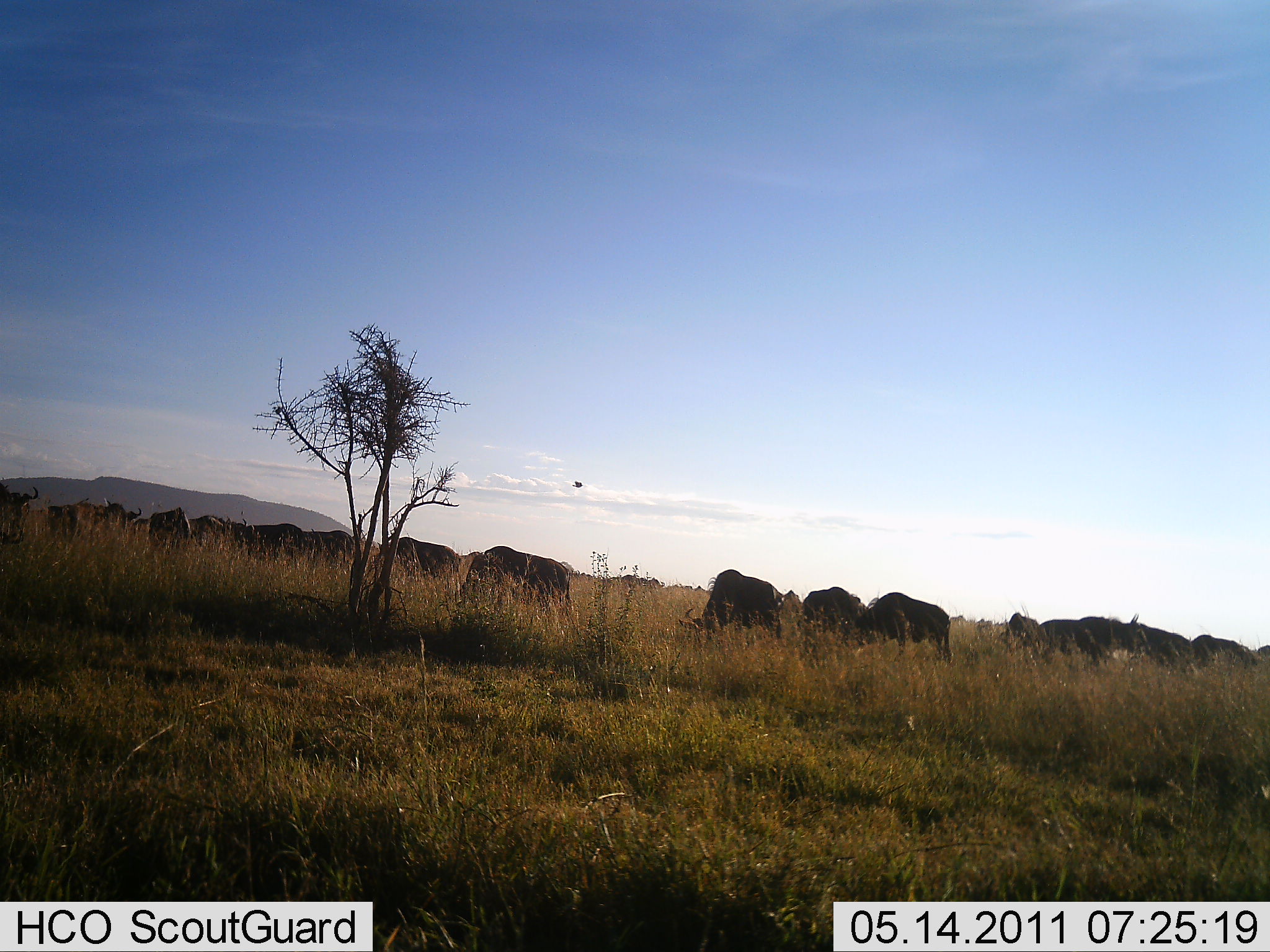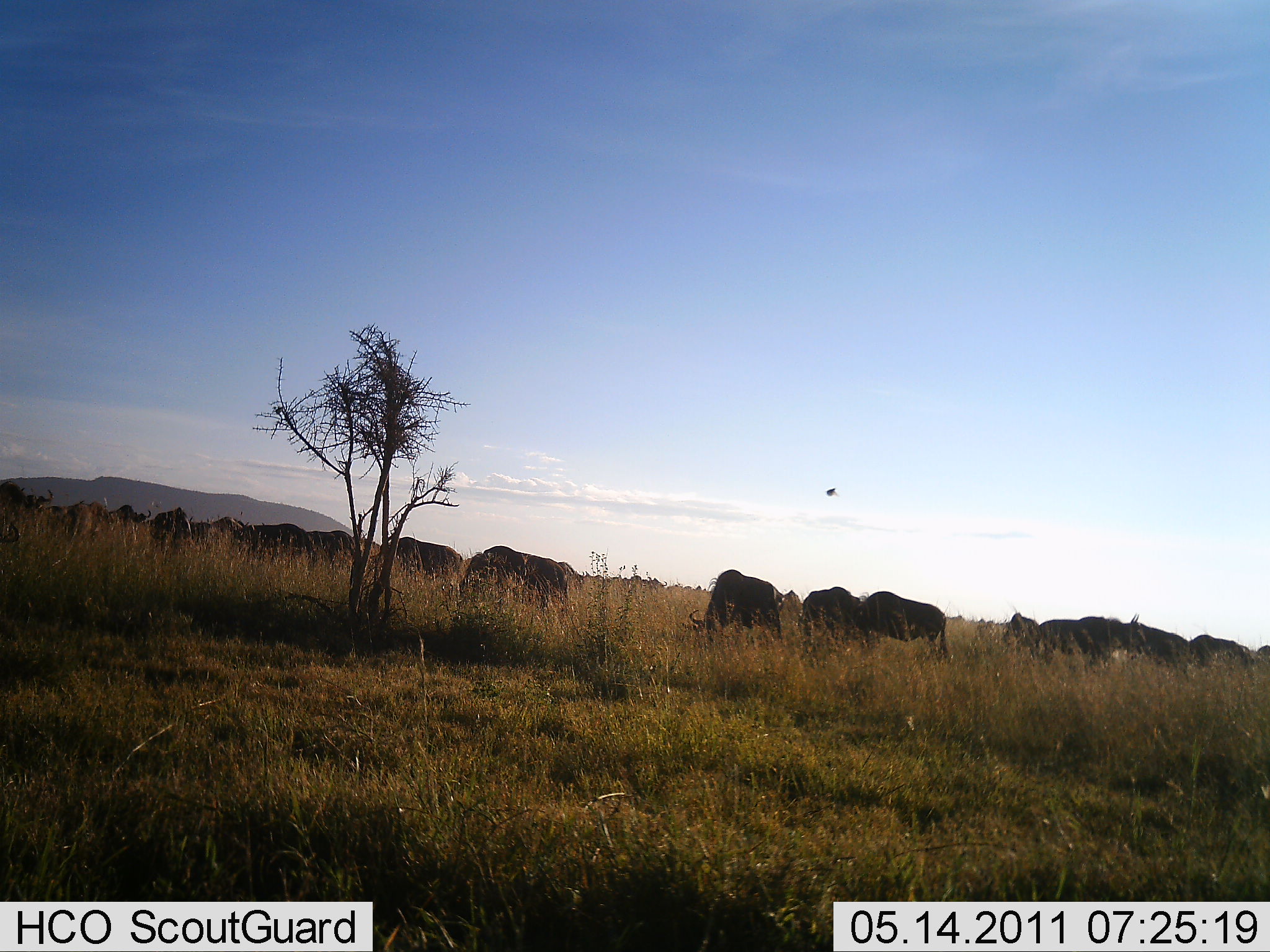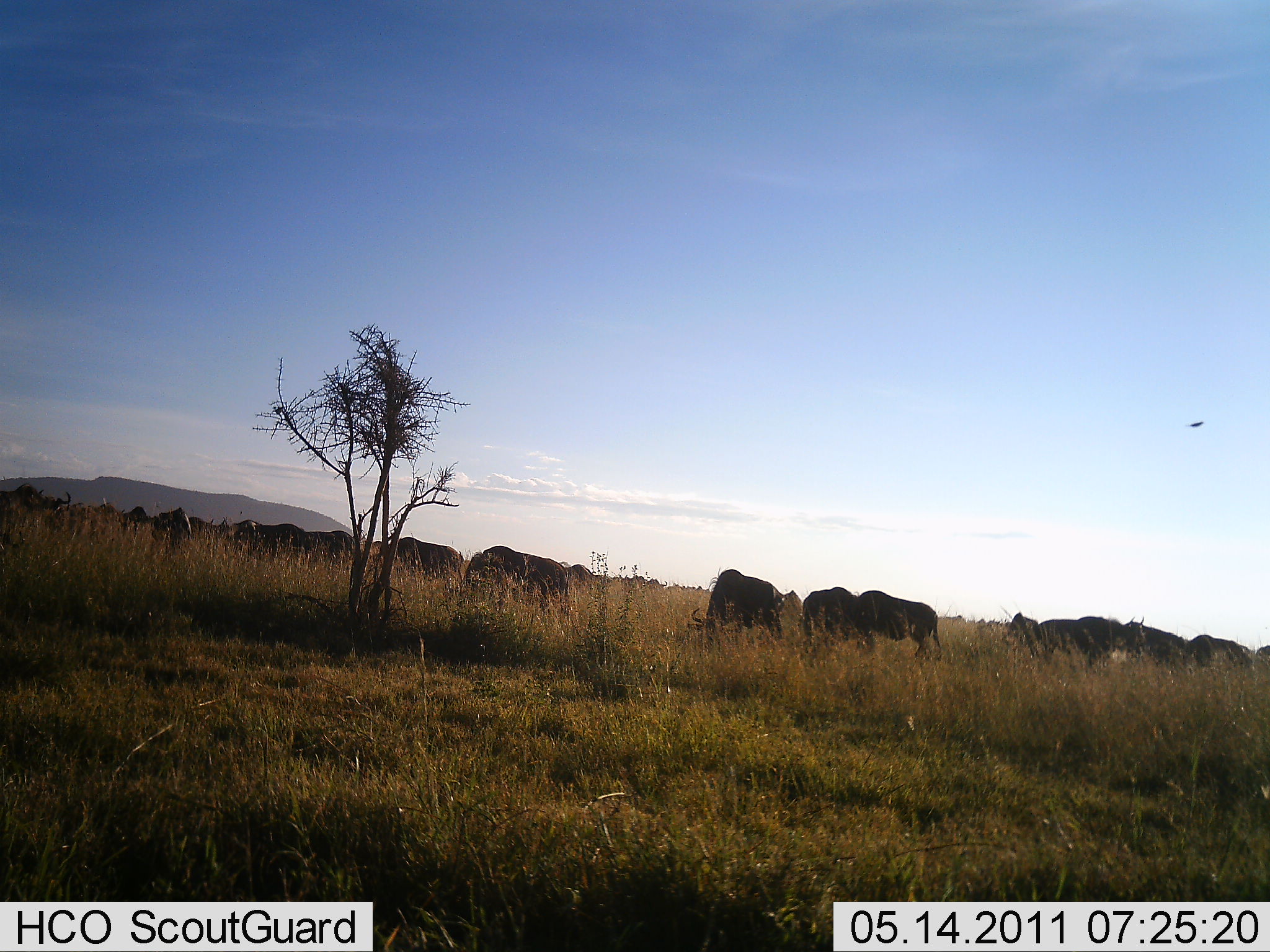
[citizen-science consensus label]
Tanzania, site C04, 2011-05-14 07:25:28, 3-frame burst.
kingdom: Animalia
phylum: Chordata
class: Mammalia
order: Artiodactyla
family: Bovidae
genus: Connochaetes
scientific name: Connochaetes taurinus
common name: blue wildebeest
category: wildebeest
Wildebeest (blue wildebeest) (Connochaetes taurinus), count 11-50. Behavior (volunteer vote fractions): standing 16%, resting 0%, moving 16%, interacting 5%. Young present (vote fraction): 0%. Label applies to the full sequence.